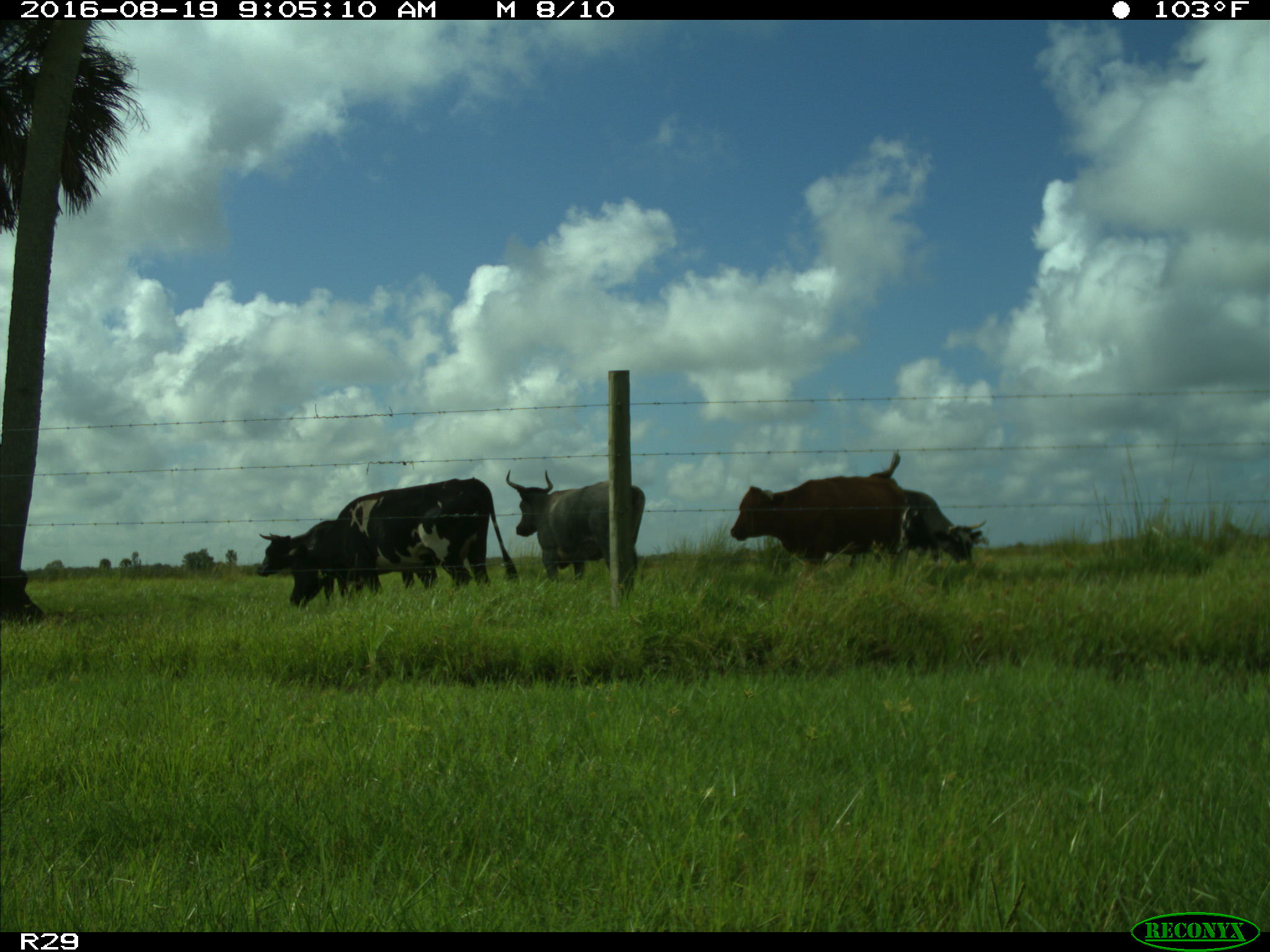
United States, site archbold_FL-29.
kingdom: Animalia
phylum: Chordata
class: Mammalia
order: Artiodactyla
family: Bovidae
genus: Bos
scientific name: Bos taurus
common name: domestic cow